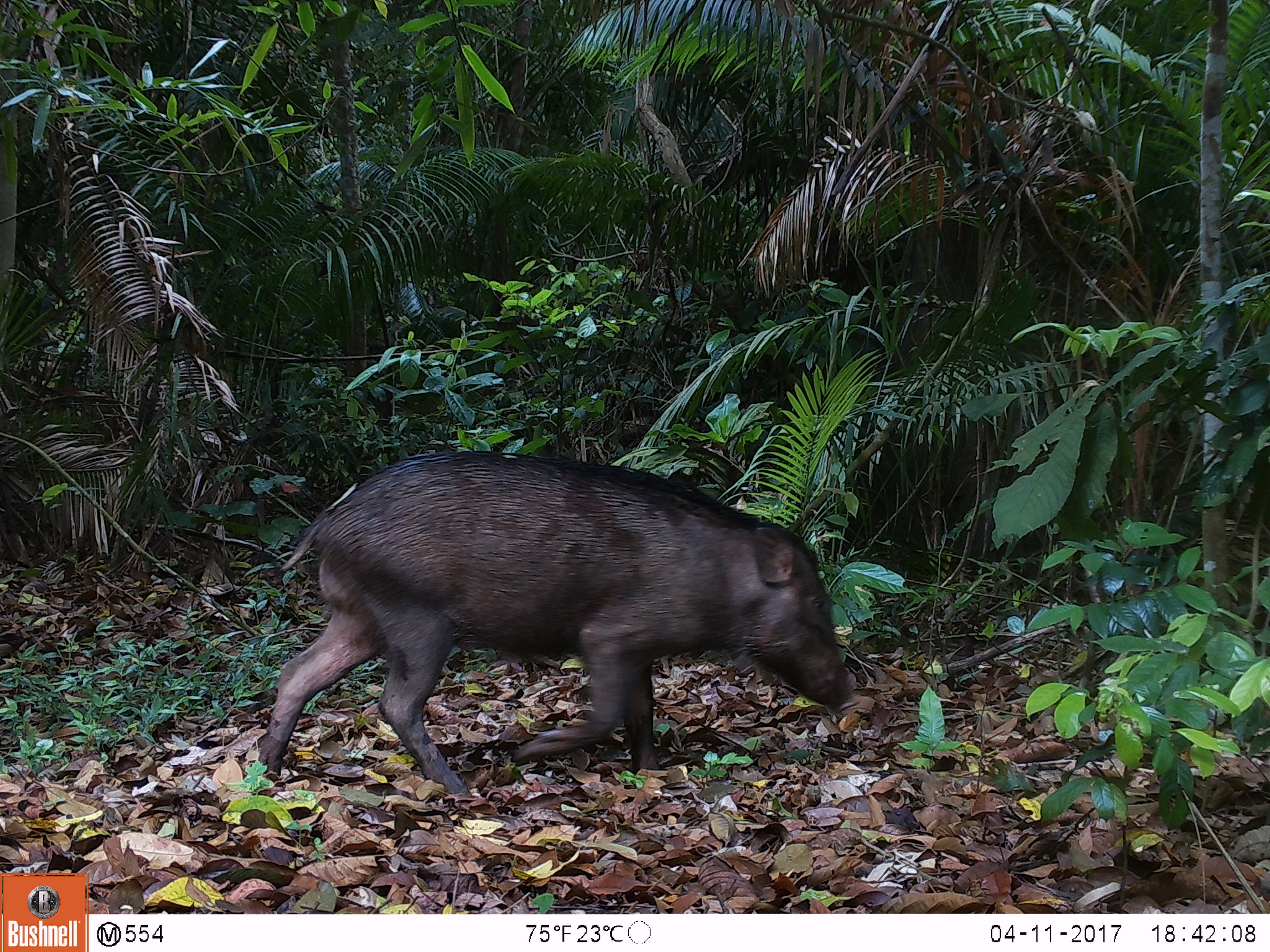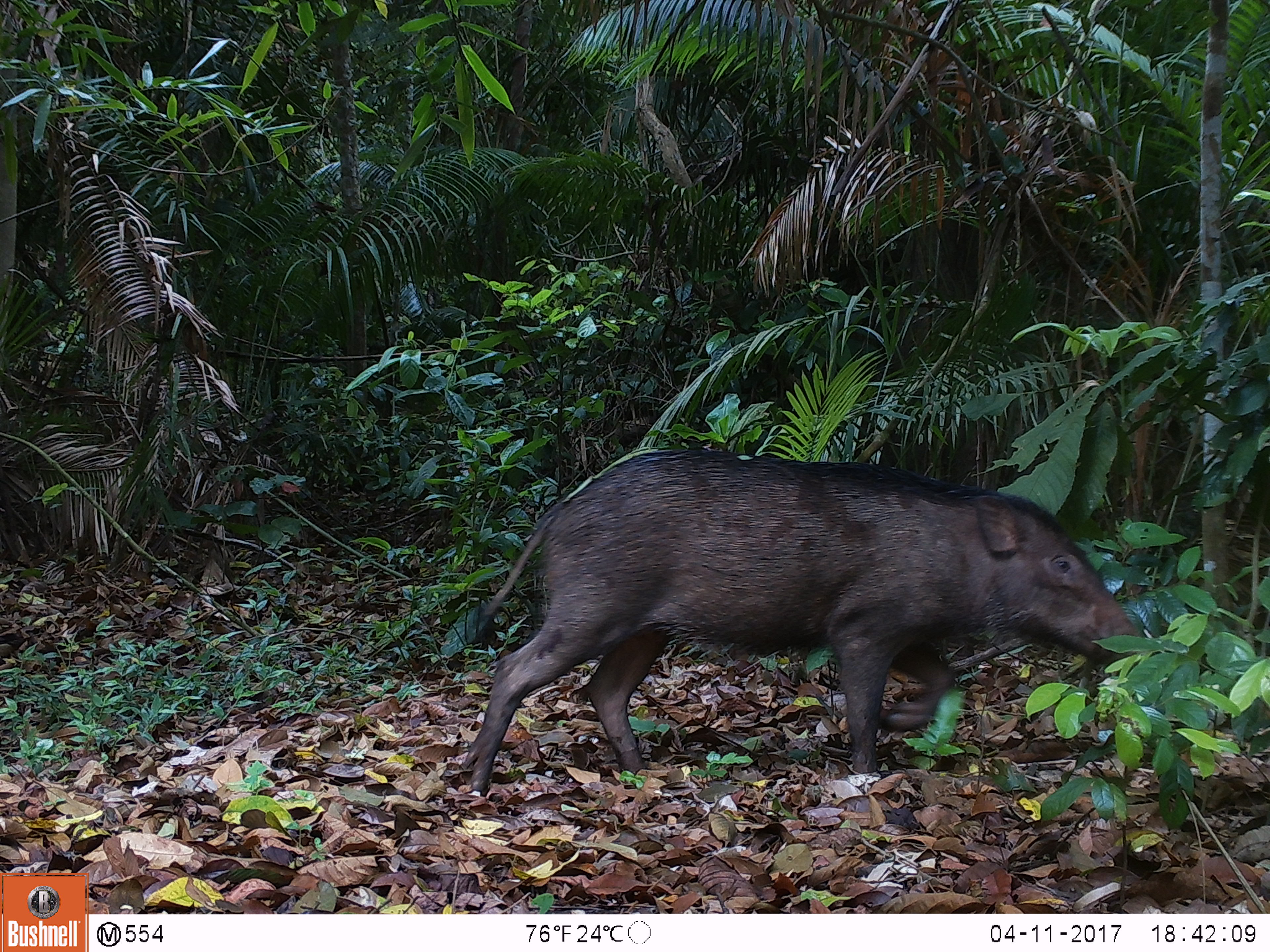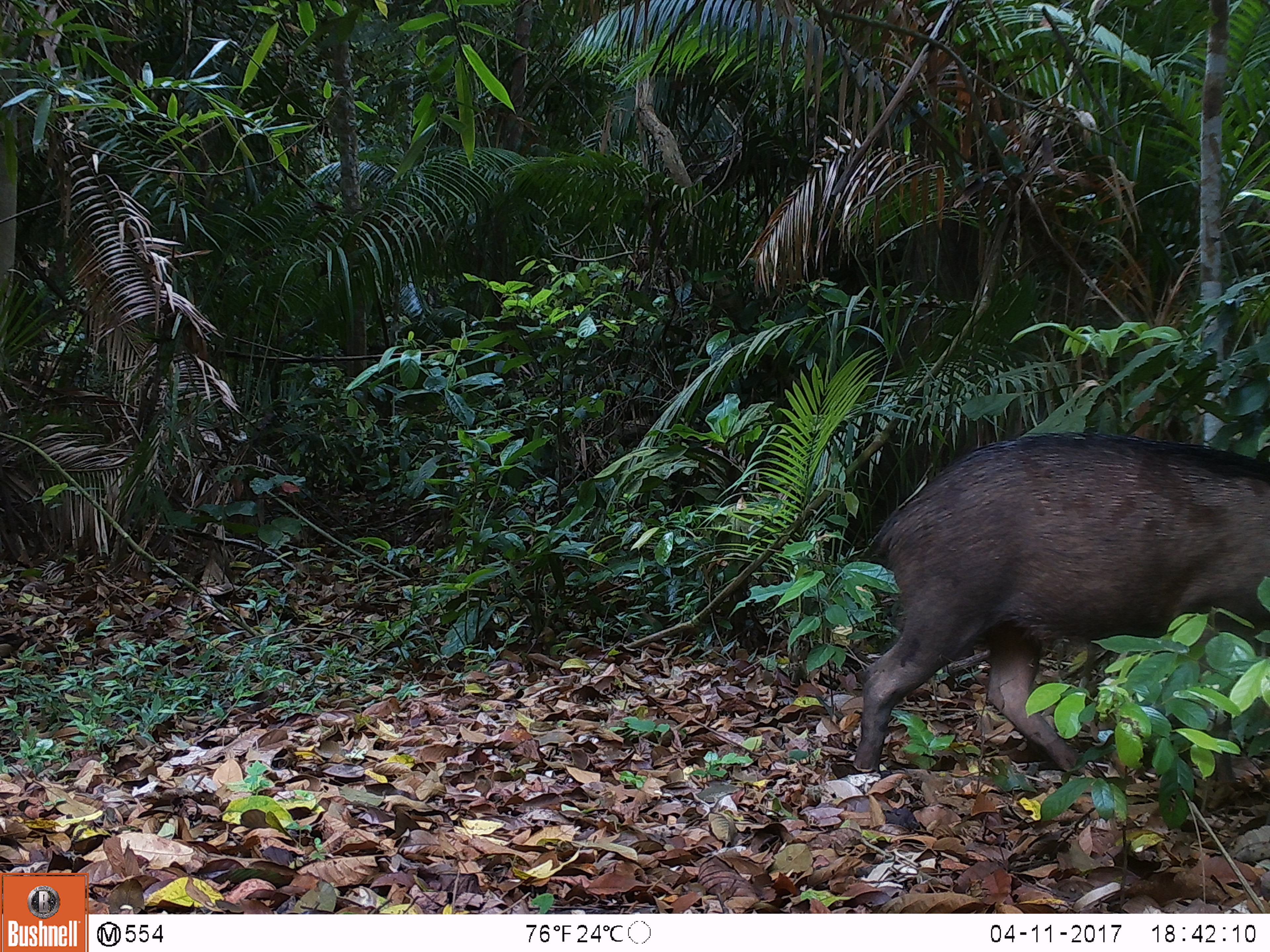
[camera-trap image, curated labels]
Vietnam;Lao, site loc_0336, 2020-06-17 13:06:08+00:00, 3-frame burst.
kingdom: Animalia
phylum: Chordata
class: Mammalia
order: Artiodactyla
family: Suidae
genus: Sus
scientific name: Sus scrofa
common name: eurasian wild pig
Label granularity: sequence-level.